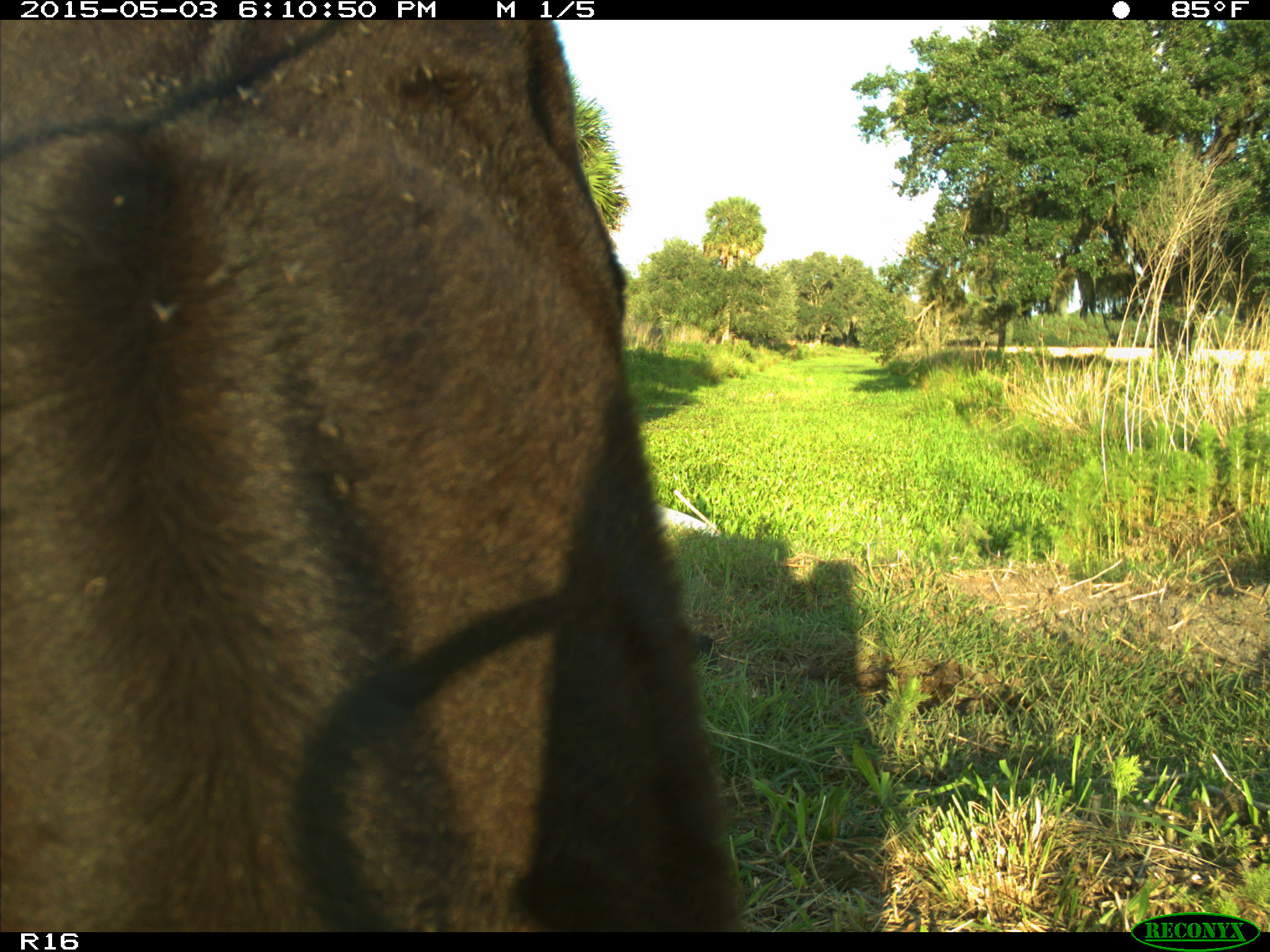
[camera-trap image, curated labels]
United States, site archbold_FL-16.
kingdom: Animalia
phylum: Chordata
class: Mammalia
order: Artiodactyla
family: Bovidae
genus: Bos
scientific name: Bos taurus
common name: domestic cow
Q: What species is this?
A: Bos taurus (domestic cow).